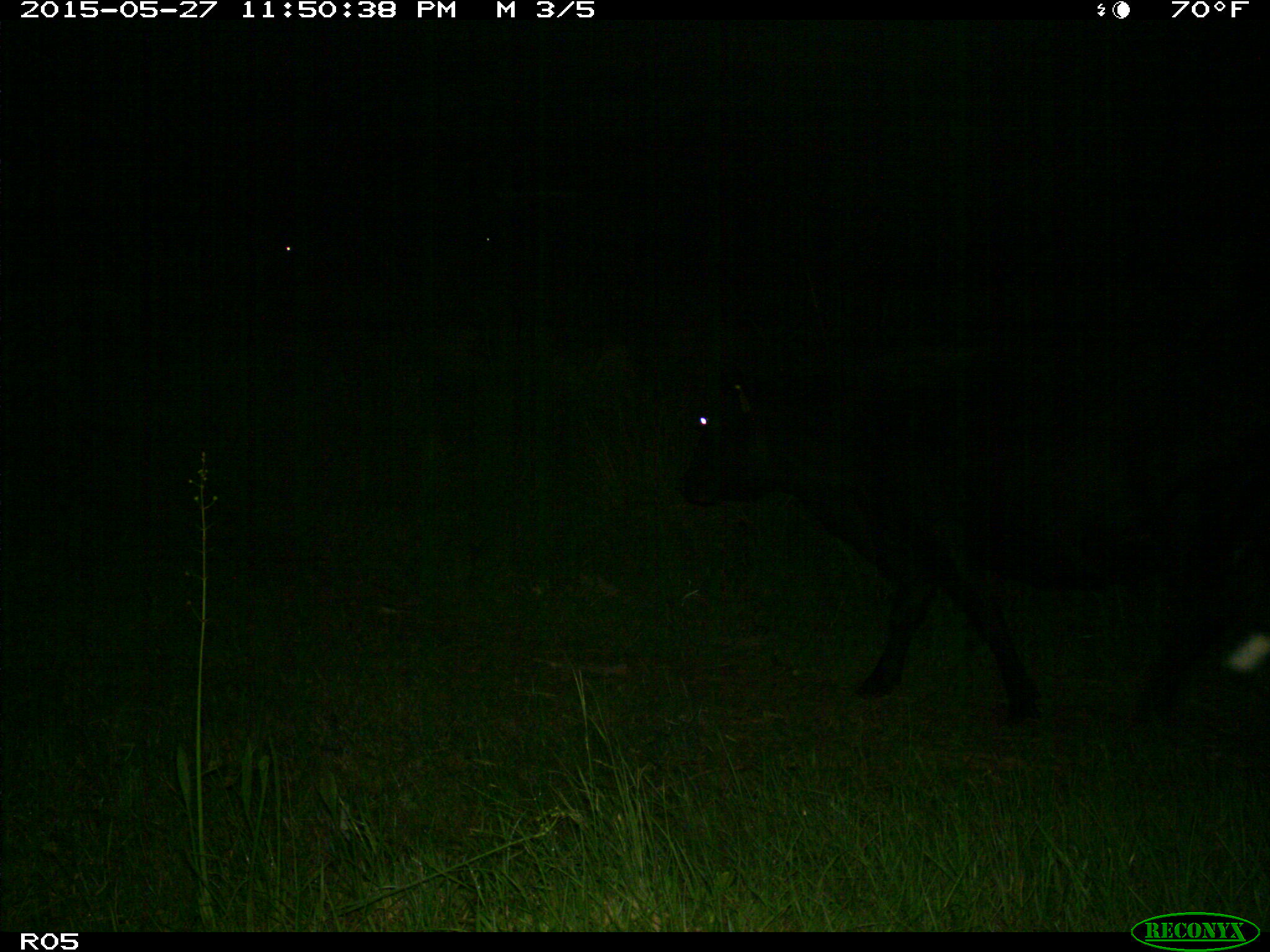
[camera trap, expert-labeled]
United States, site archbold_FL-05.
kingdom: Animalia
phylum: Chordata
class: Mammalia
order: Artiodactyla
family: Bovidae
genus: Bos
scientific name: Bos taurus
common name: domestic cow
Bos taurus (domestic cow).